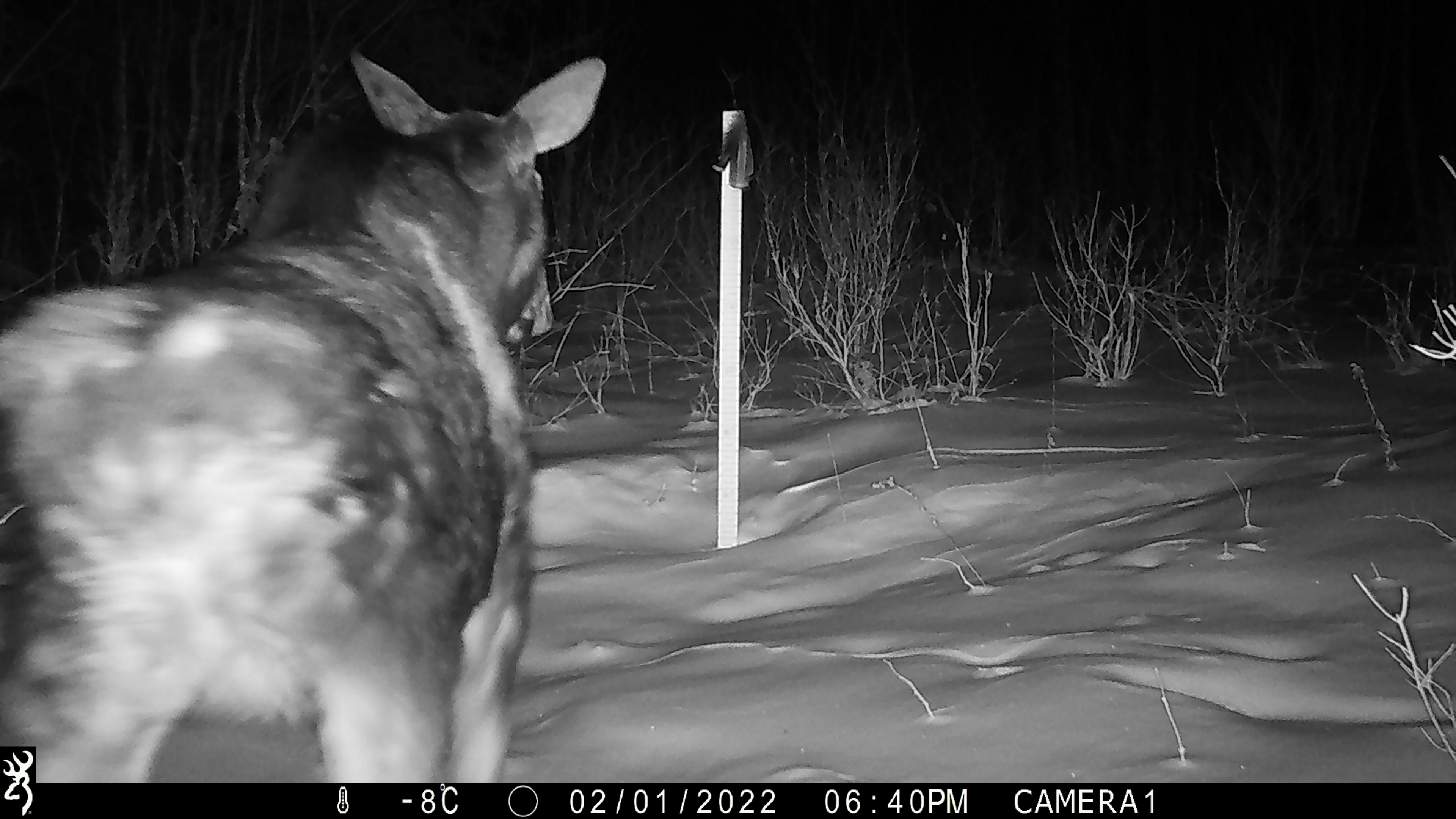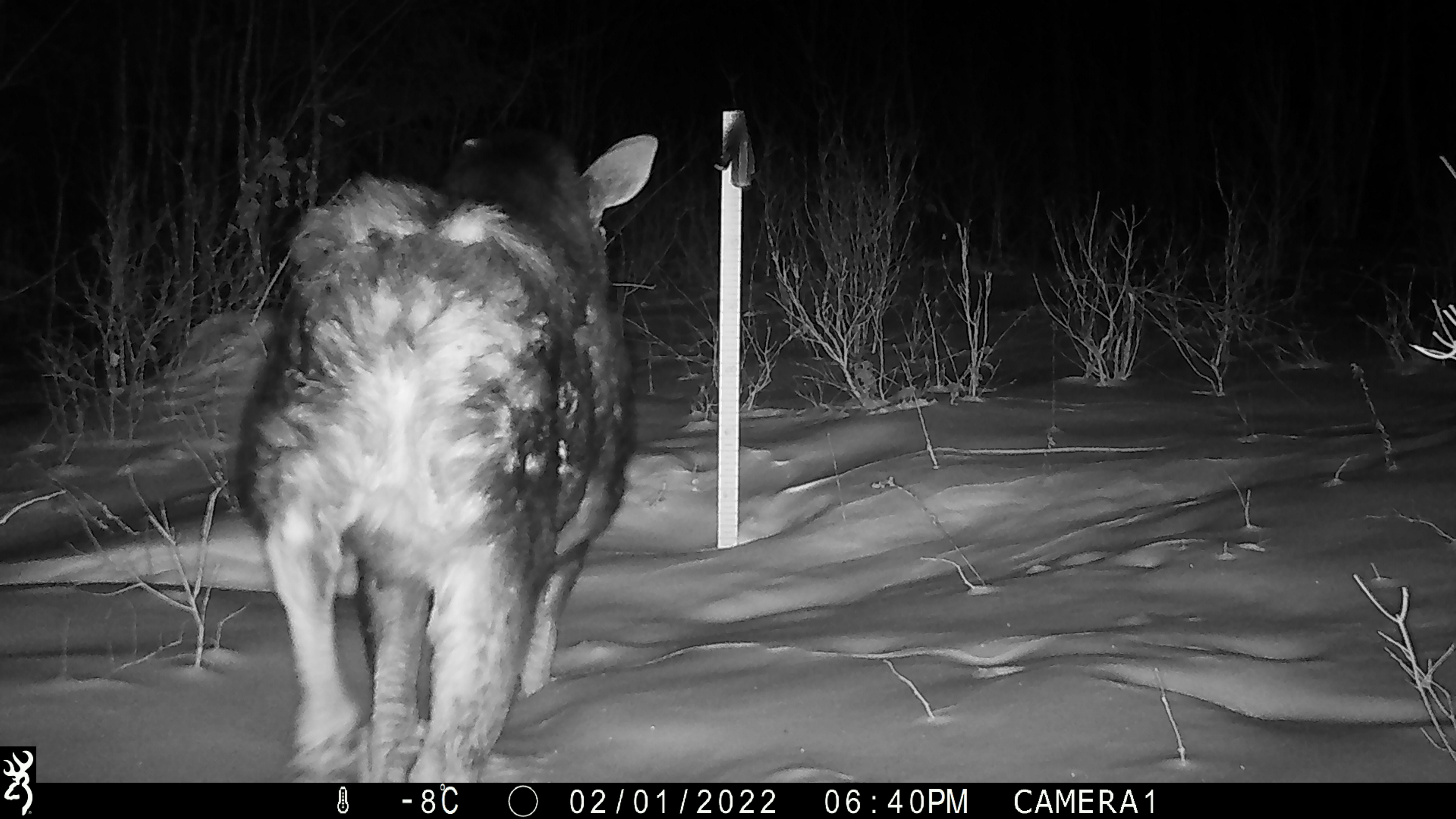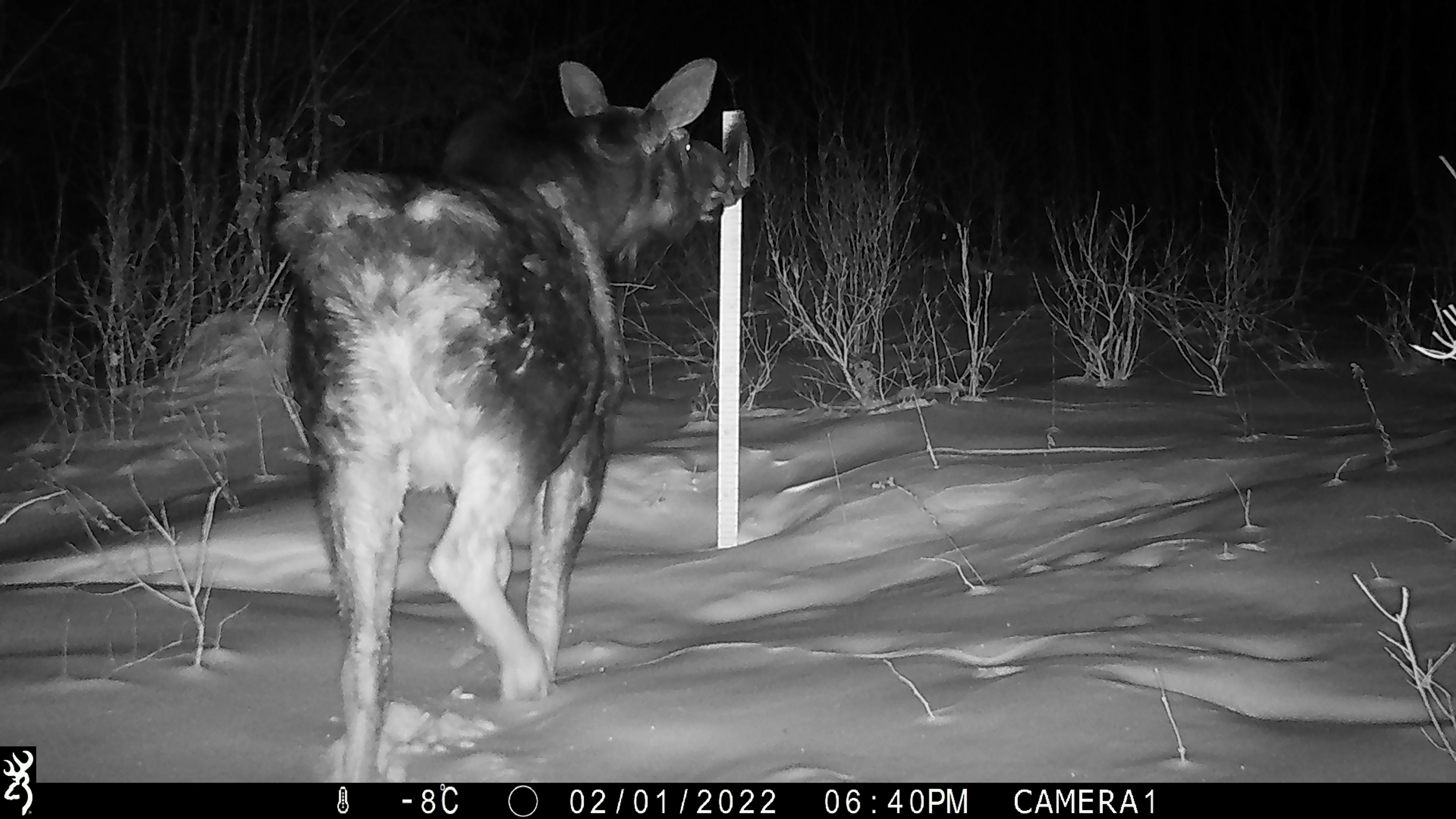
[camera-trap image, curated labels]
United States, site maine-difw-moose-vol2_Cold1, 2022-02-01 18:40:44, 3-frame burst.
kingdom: Animalia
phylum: Chordata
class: Mammalia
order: Artiodactyla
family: Cervidae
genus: Alces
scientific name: Alces alces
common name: moose